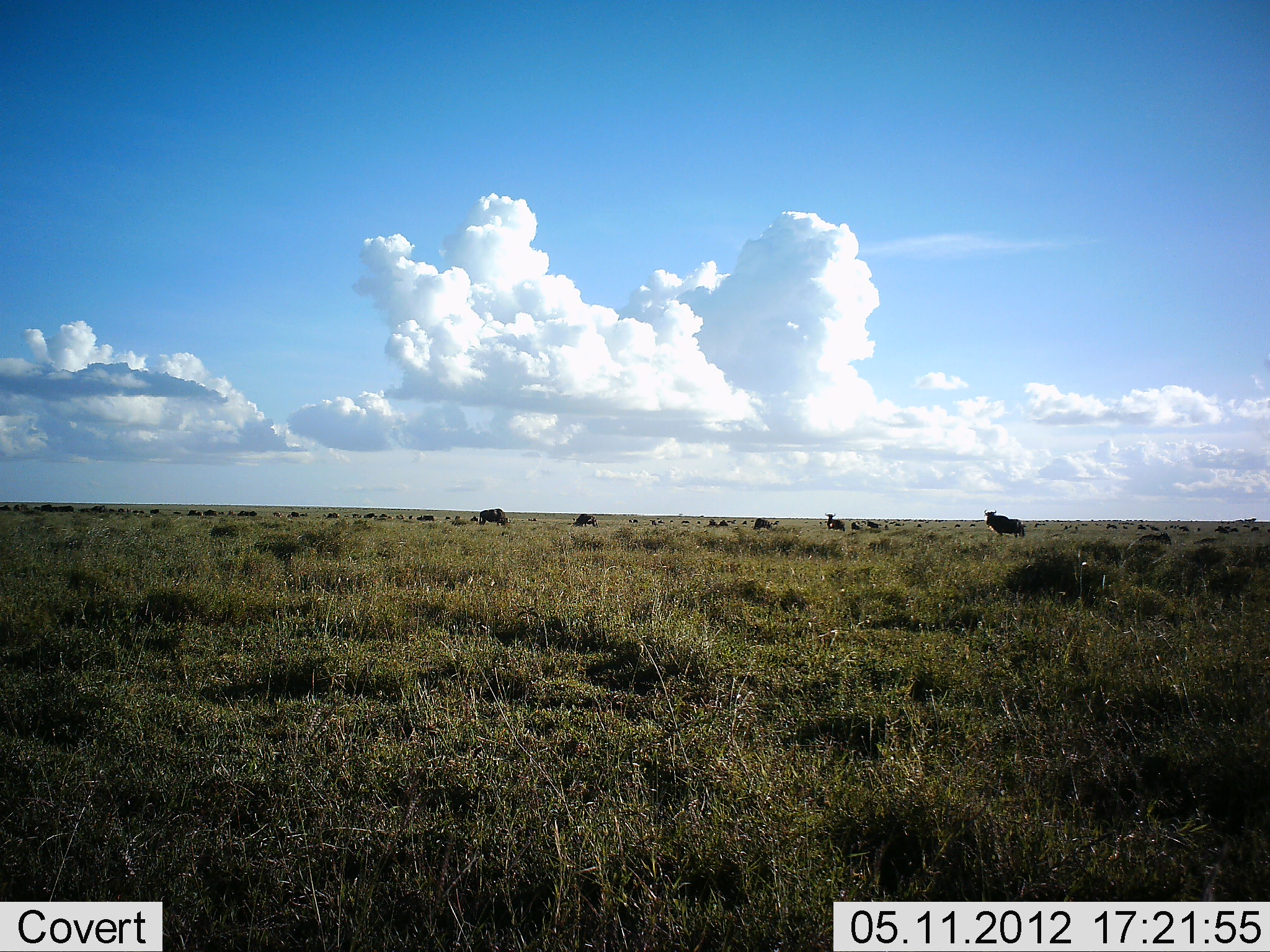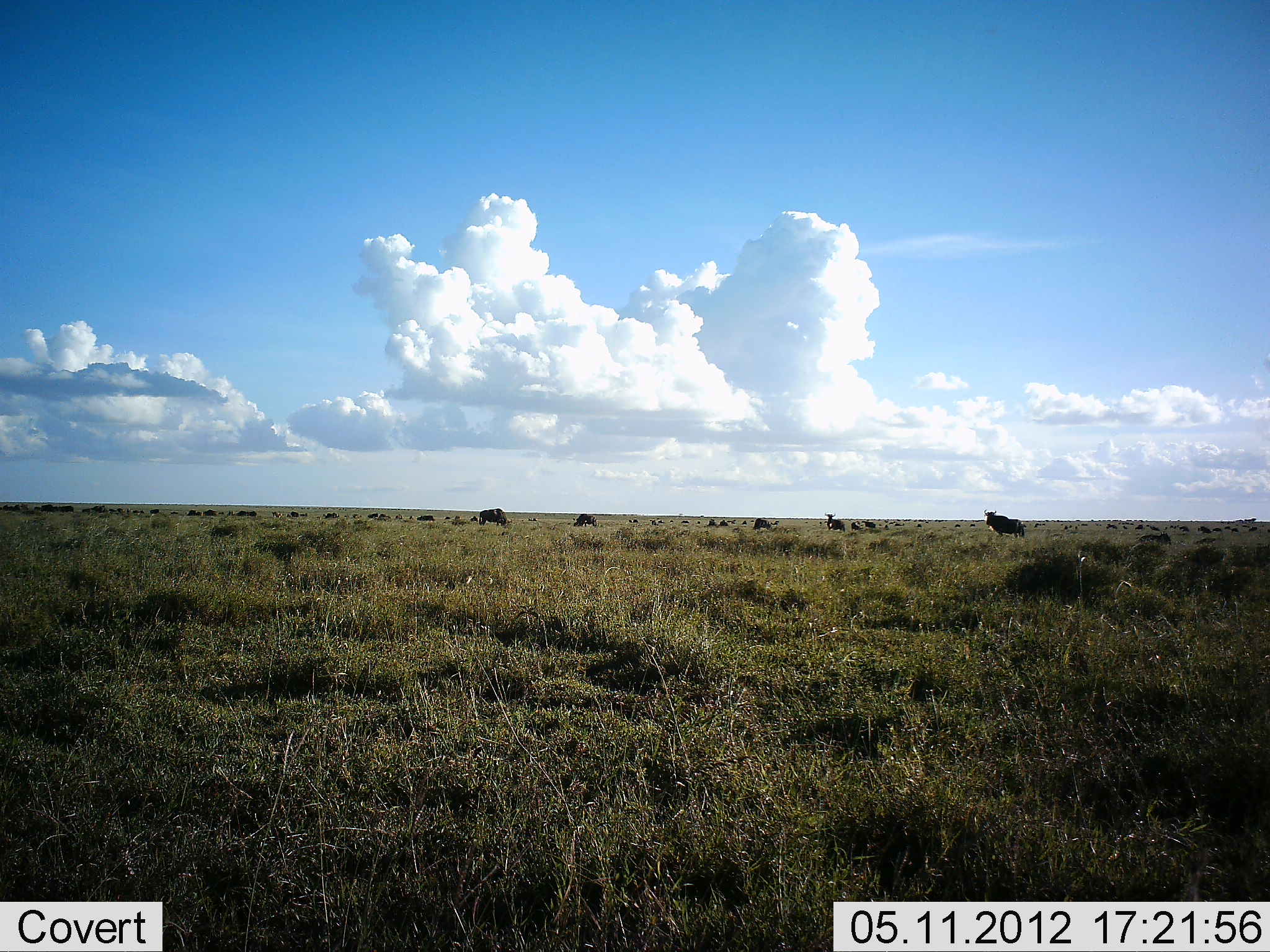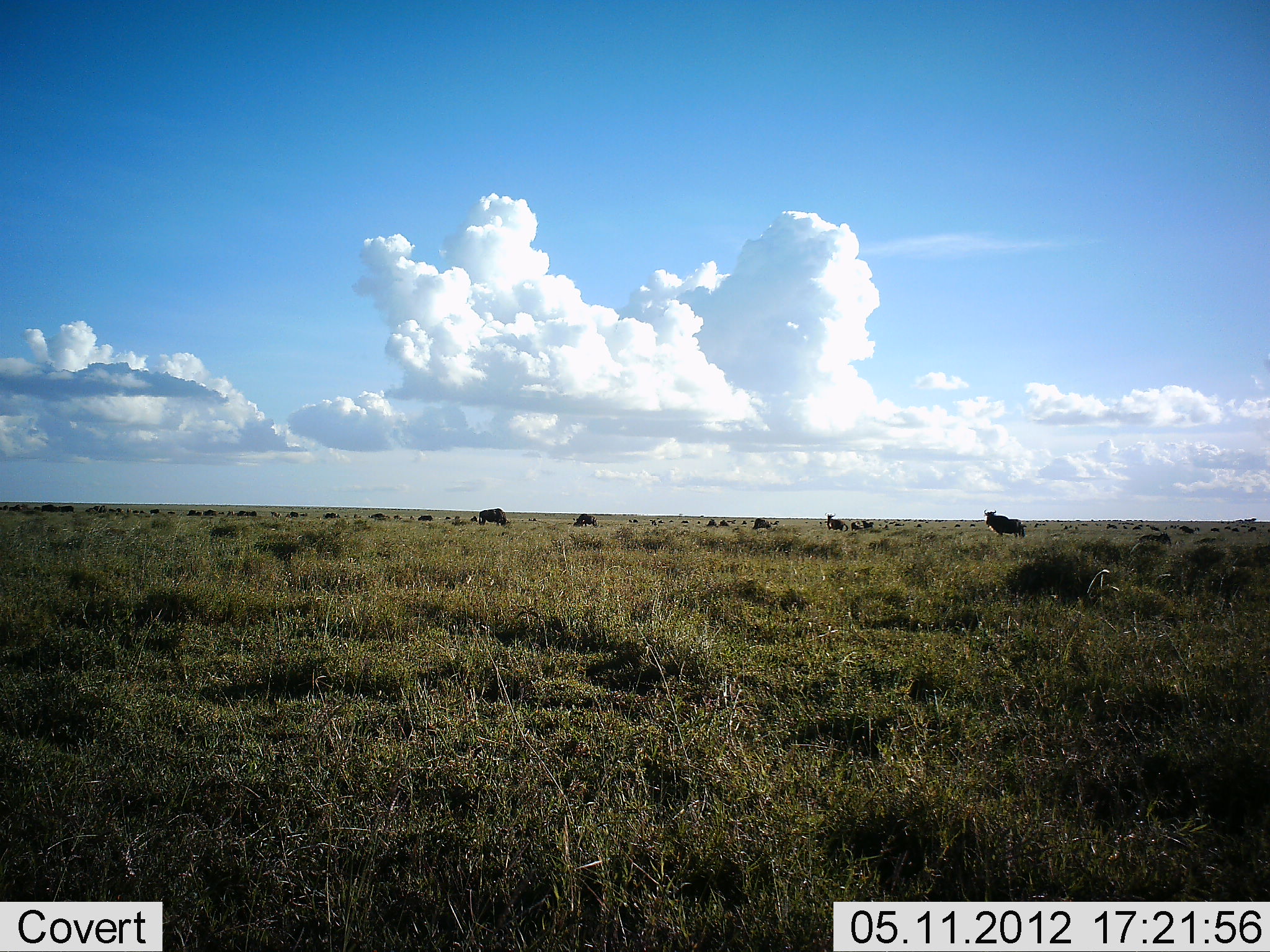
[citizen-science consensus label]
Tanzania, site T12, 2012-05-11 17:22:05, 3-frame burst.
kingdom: Animalia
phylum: Chordata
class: Mammalia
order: Artiodactyla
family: Bovidae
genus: Connochaetes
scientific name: Connochaetes taurinus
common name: blue wildebeest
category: wildebeest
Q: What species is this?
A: Wildebeest (blue wildebeest) (Connochaetes taurinus).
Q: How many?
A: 11-50.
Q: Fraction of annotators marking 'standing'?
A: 80%.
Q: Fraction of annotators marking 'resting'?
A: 20%.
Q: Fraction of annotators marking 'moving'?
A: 40%.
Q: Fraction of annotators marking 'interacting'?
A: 0%.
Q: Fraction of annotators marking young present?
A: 10%.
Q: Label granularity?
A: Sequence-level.